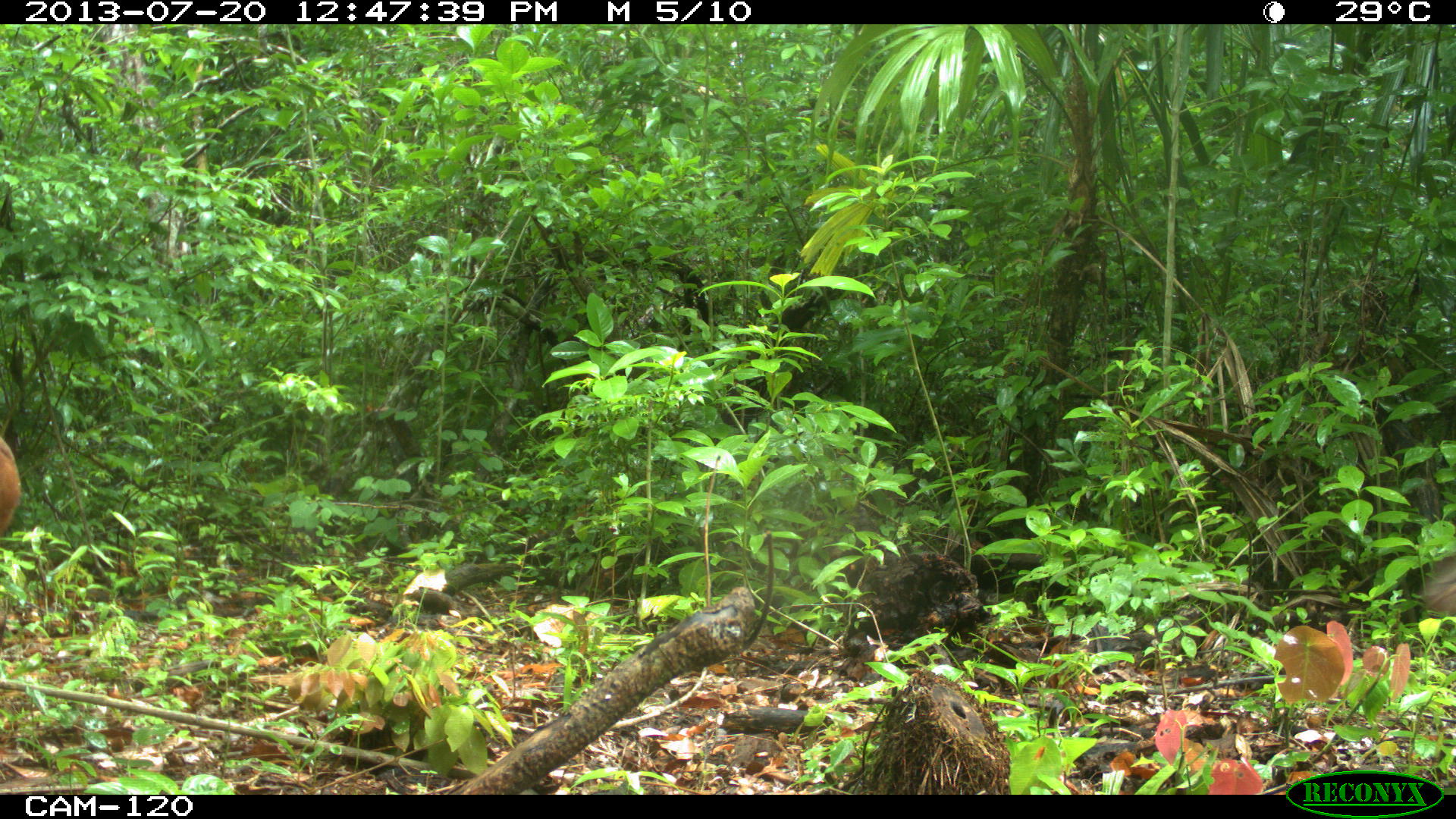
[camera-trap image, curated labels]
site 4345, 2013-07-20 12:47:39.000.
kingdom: Animalia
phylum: Chordata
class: Mammalia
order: Artiodactyla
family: Cervidae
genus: Mazama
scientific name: Mazama temama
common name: central american red brocket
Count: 2.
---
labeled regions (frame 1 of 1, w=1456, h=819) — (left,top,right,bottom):
mazama temama: (1,435,23,539)